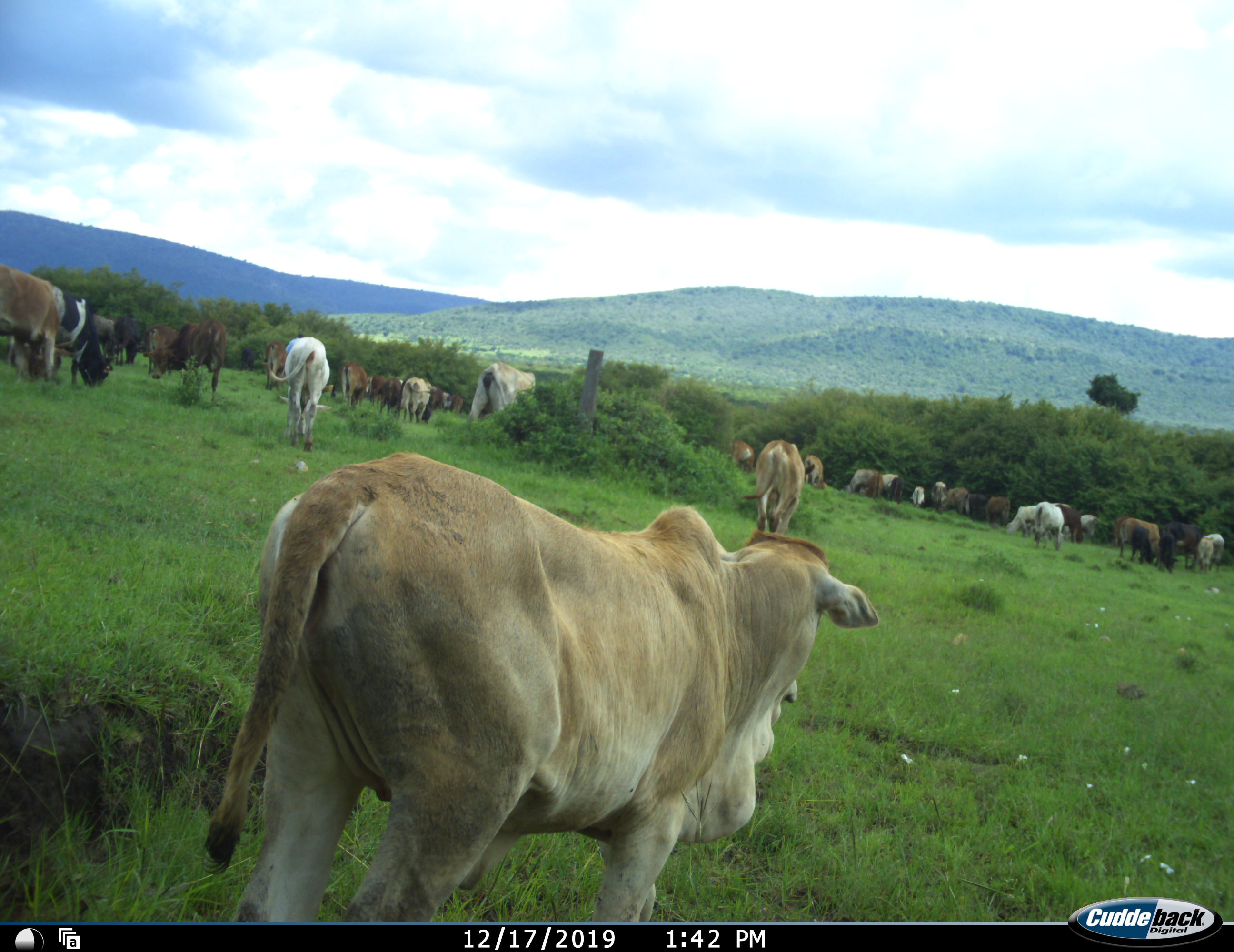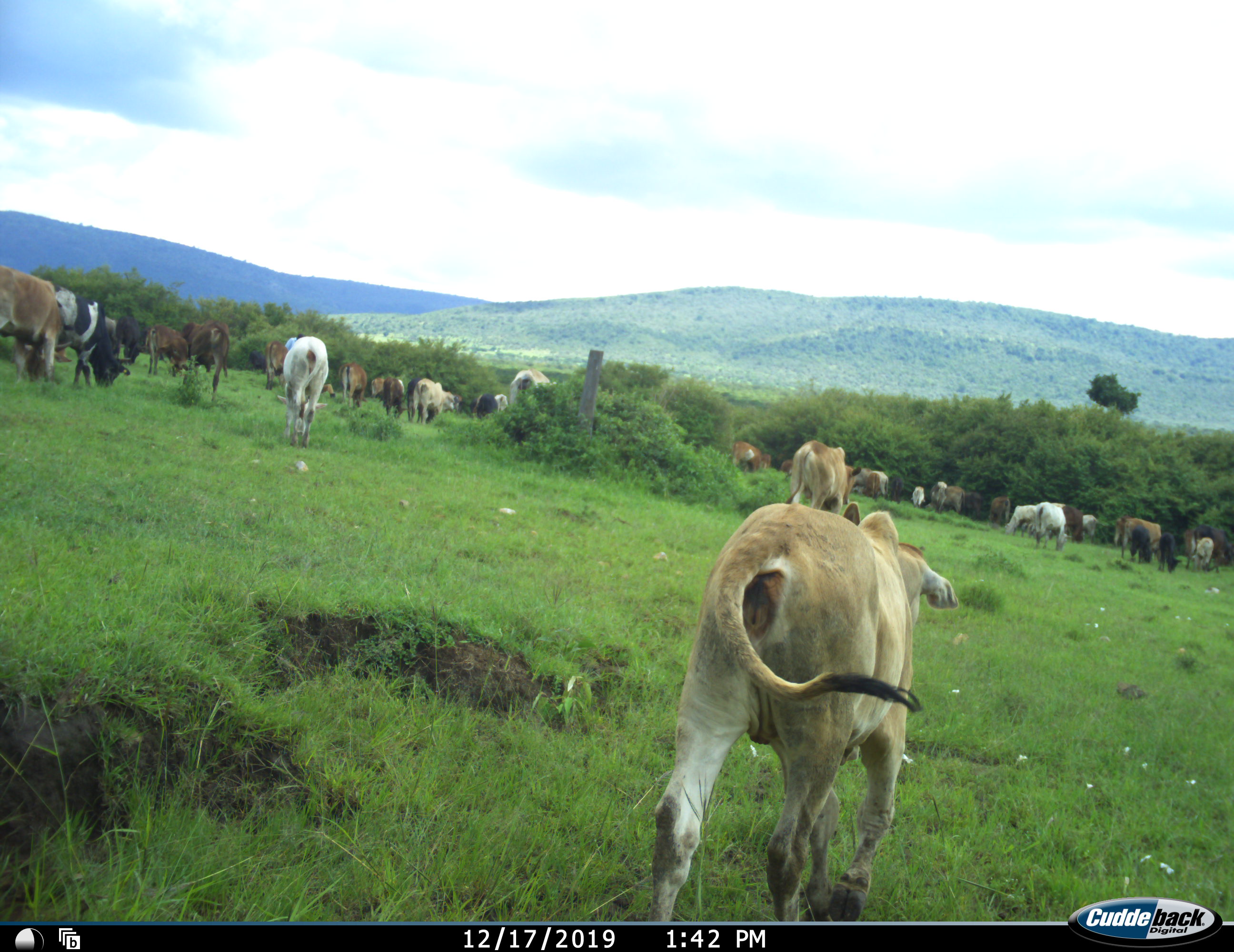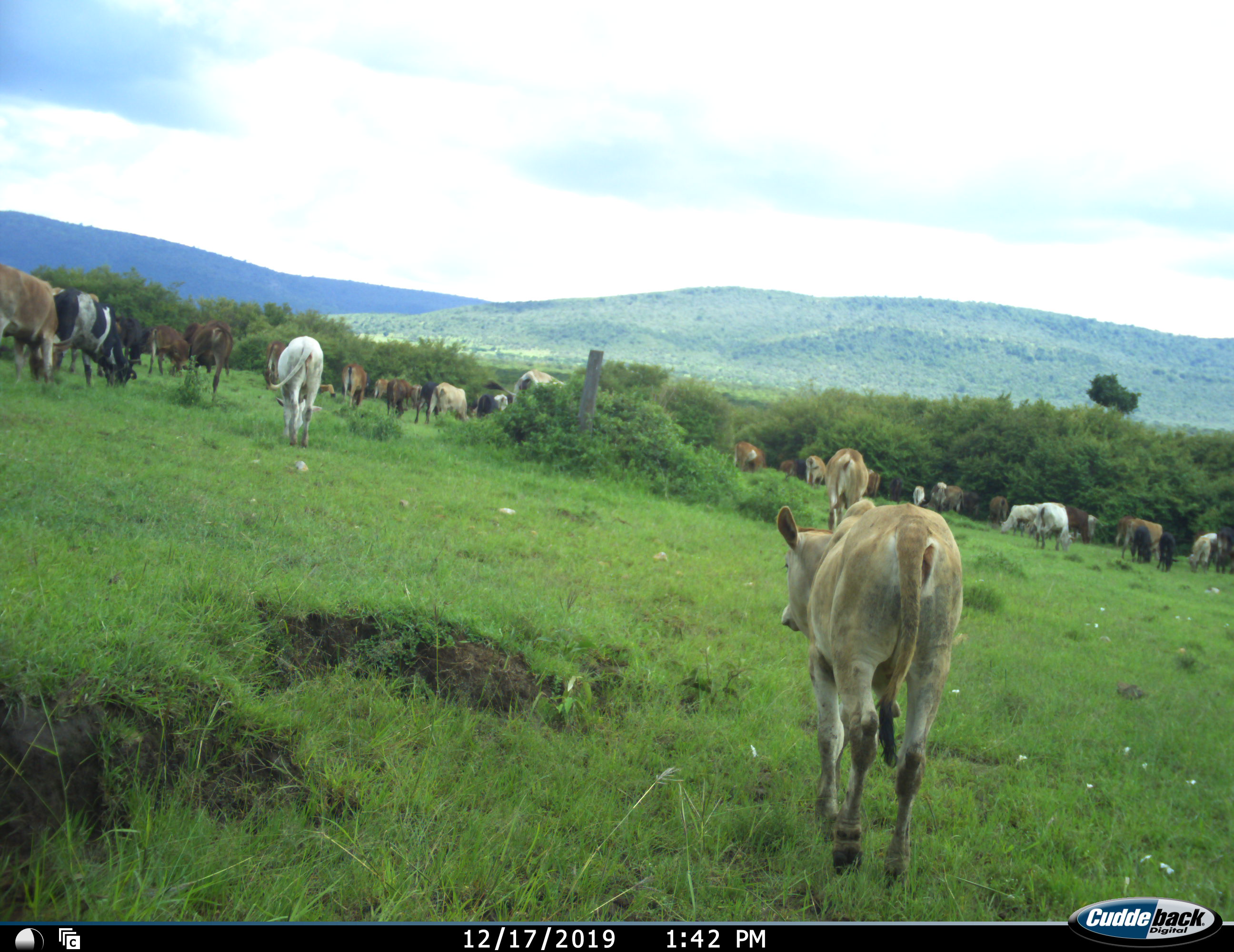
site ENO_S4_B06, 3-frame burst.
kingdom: Animalia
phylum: Chordata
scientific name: Vertebrata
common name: domestic animal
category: domesticanimal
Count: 11-50.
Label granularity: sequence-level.